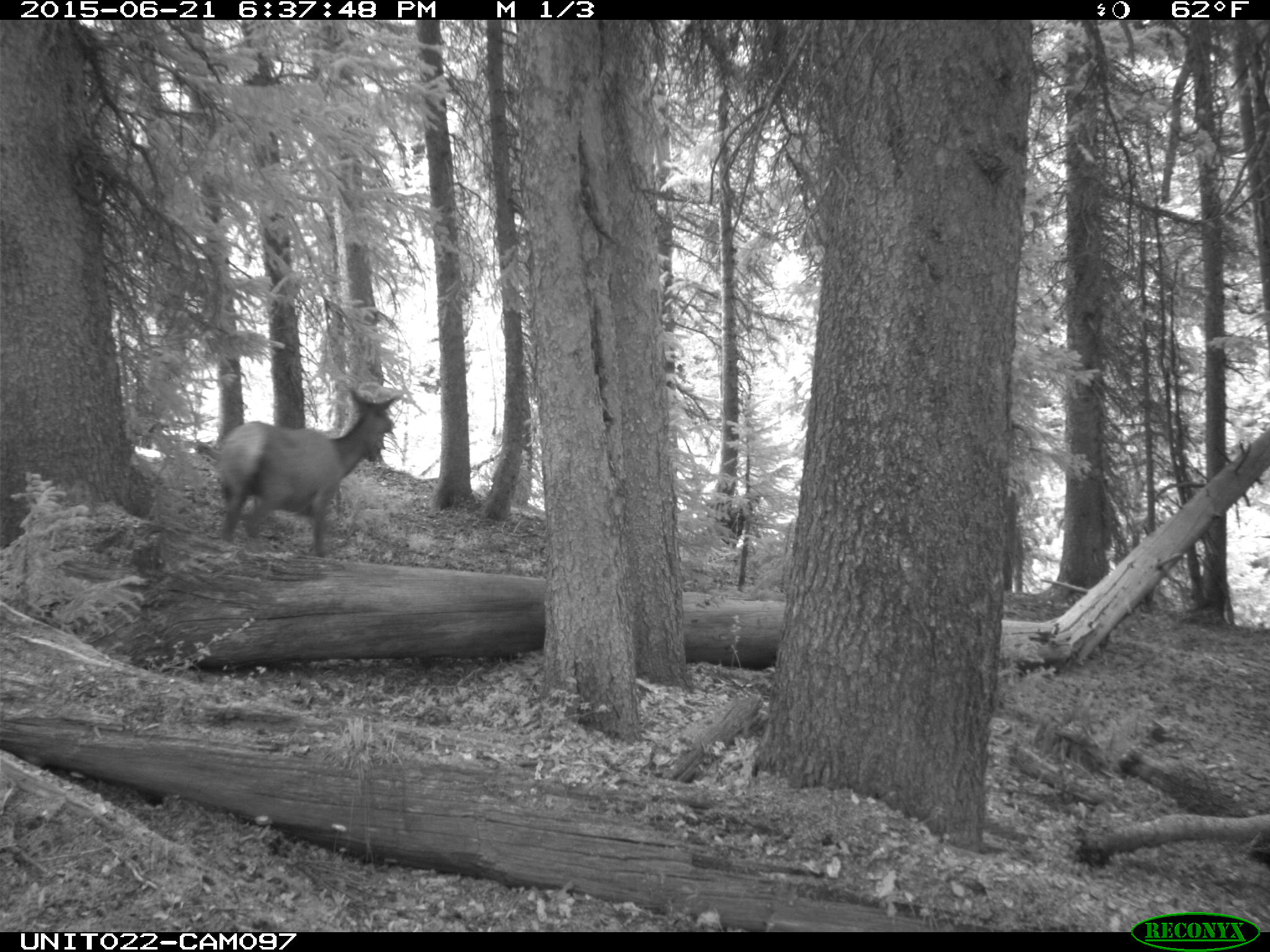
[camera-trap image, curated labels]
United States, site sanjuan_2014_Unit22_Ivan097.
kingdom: Animalia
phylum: Chordata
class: Mammalia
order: Artiodactyla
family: Cervidae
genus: Cervus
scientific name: Cervus elaphus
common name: red deer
Cervus elaphus (red deer).